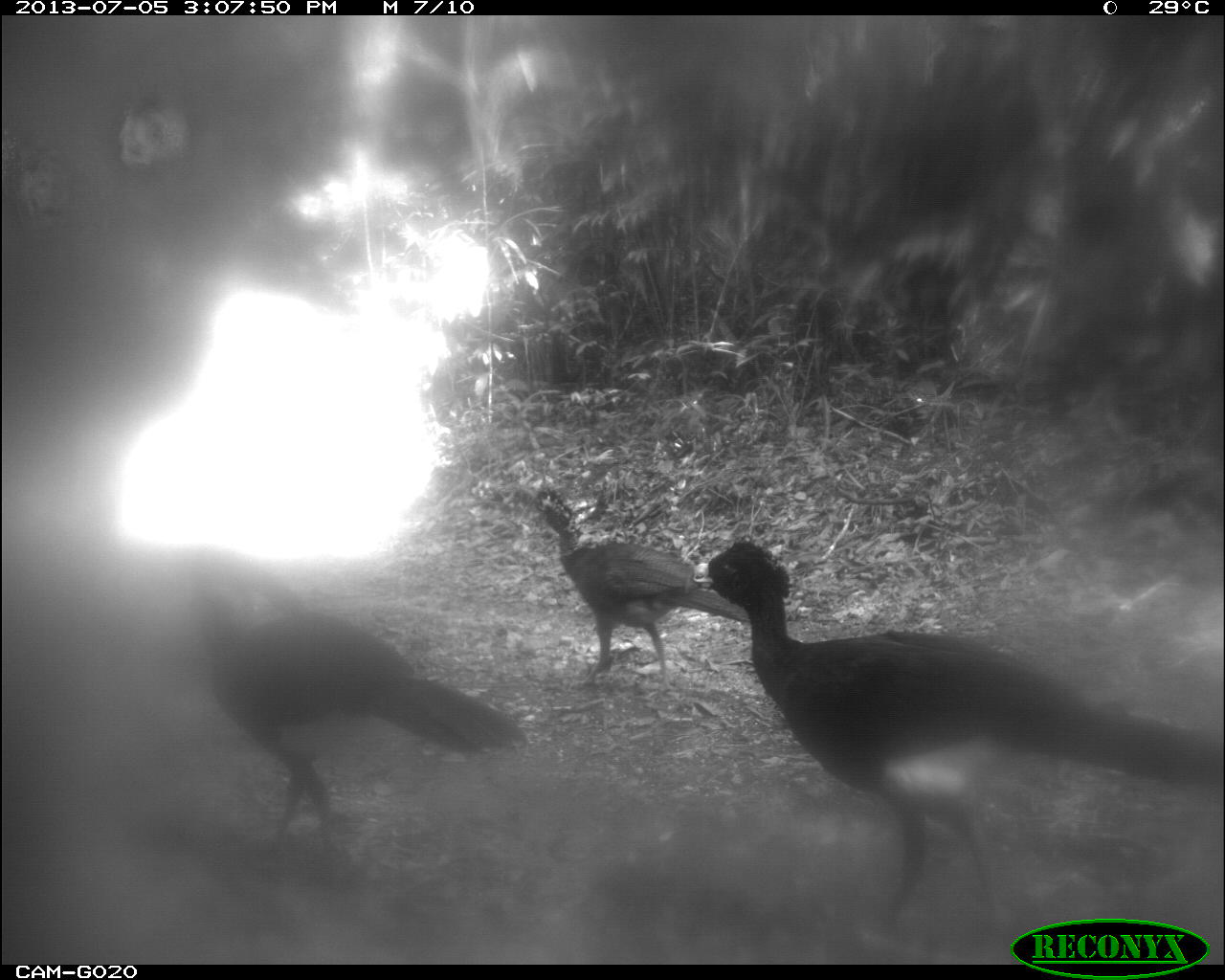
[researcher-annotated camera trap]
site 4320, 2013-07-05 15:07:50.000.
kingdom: Animalia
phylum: Chordata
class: Aves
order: Galliformes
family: Cracidae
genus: Crax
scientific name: Crax rubra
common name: great curassow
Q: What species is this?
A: Crax rubra (great curassow).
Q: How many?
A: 4.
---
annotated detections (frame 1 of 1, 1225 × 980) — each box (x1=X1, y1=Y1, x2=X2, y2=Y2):
crax rubra: (x1=684, y1=535, x2=1225, y2=935); (x1=175, y1=565, x2=532, y2=853); (x1=532, y1=487, x2=751, y2=691)